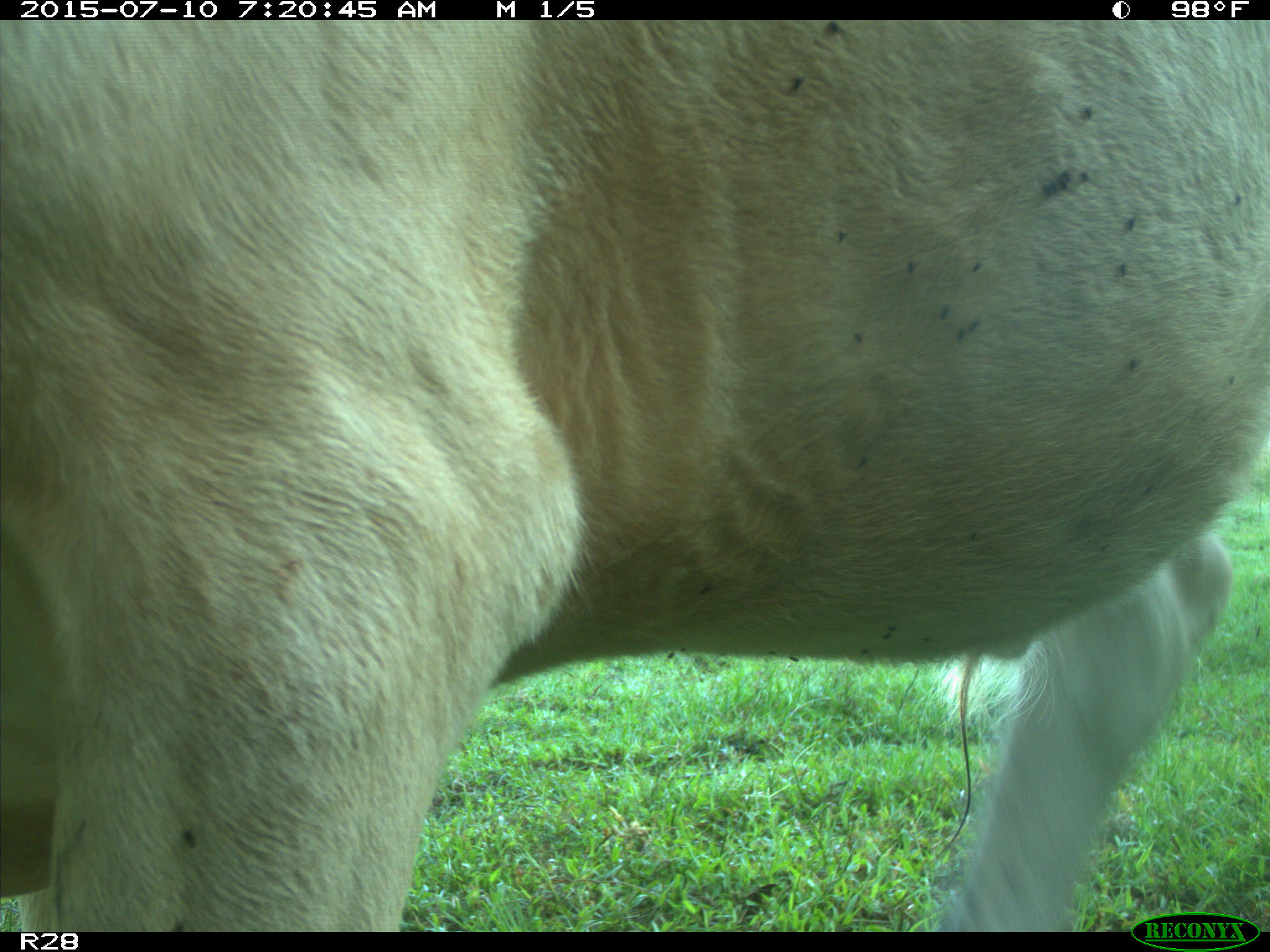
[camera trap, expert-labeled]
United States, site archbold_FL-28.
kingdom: Animalia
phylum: Chordata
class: Mammalia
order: Artiodactyla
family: Bovidae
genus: Bos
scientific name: Bos taurus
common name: domestic cow